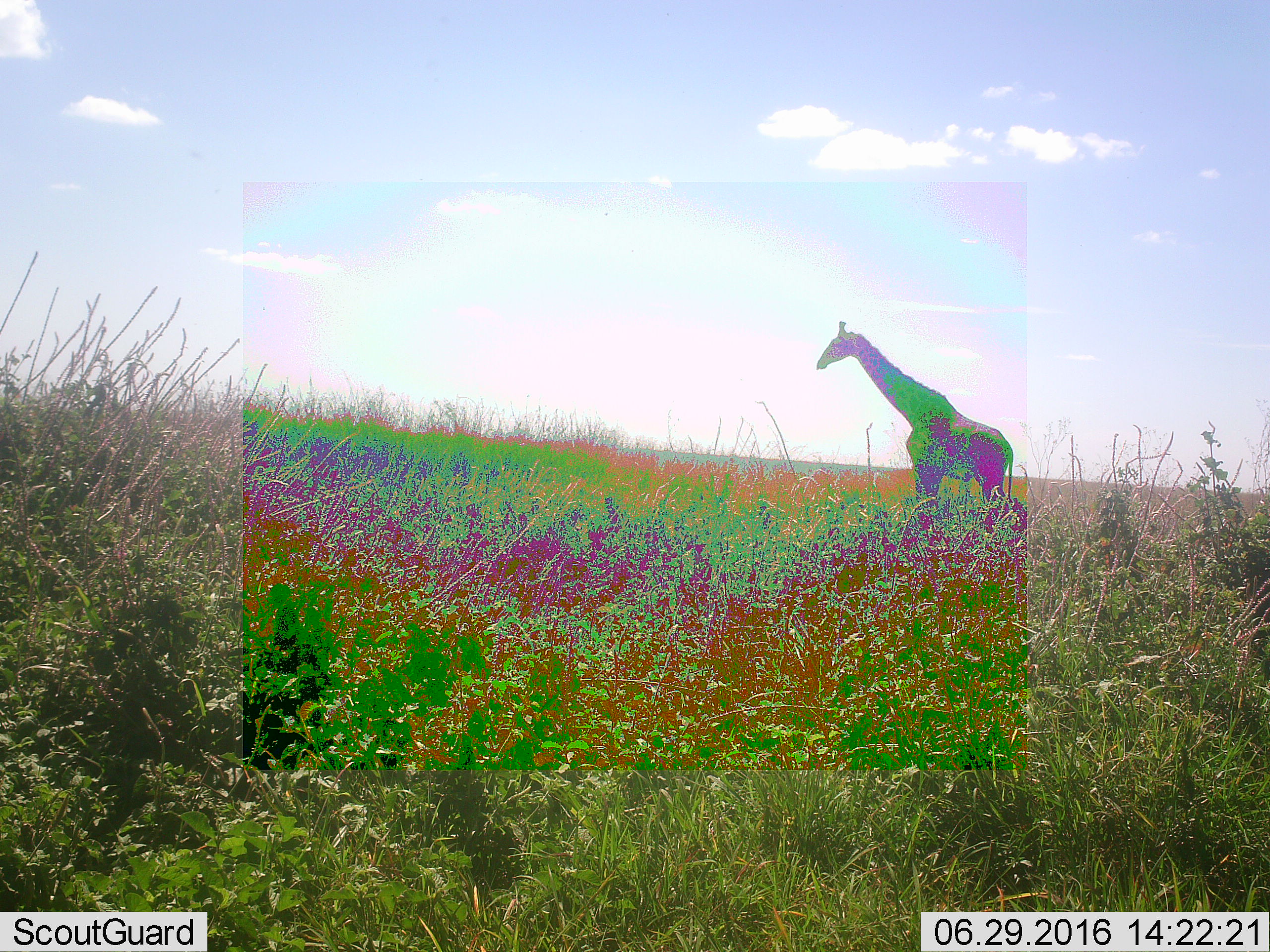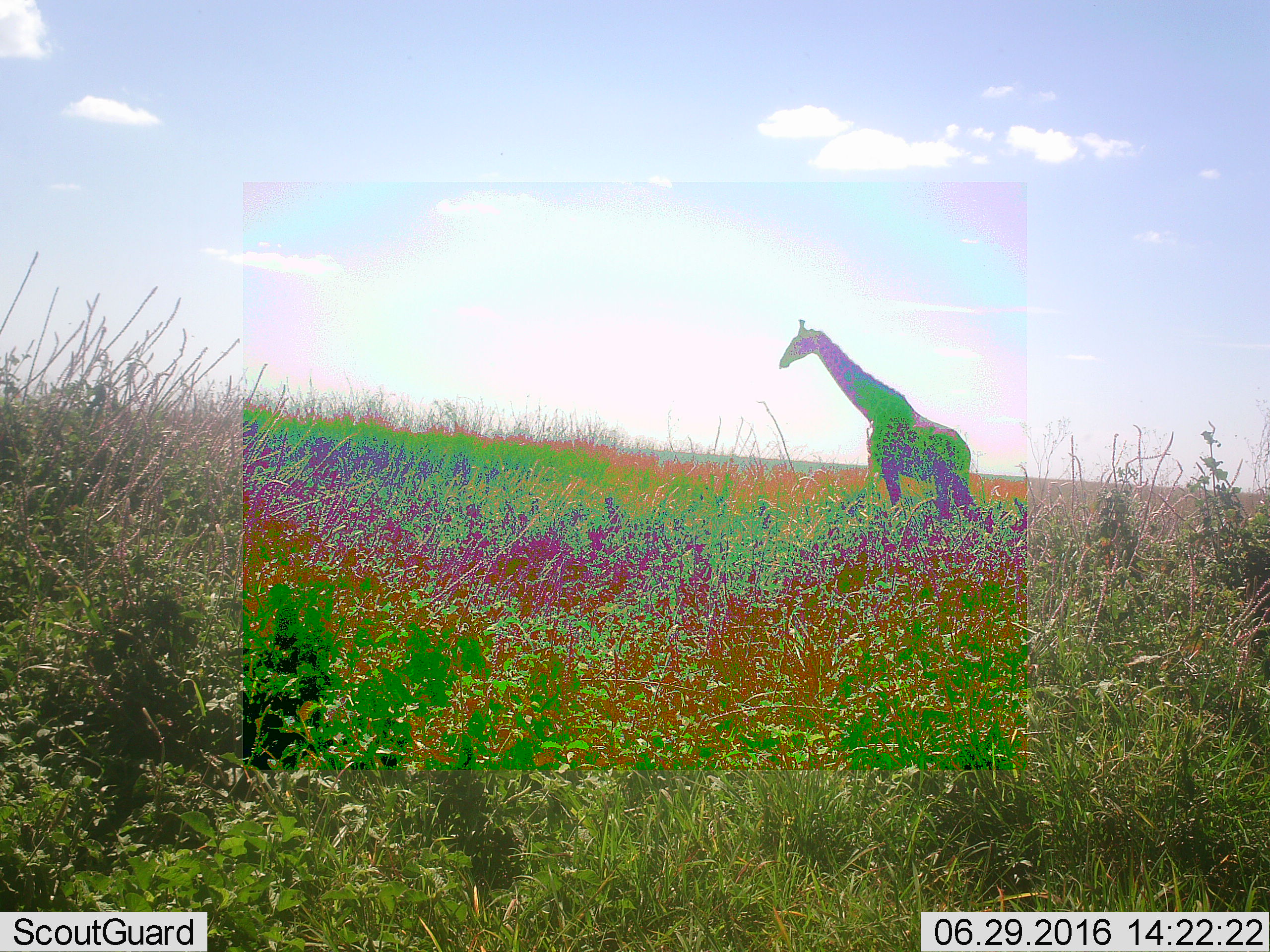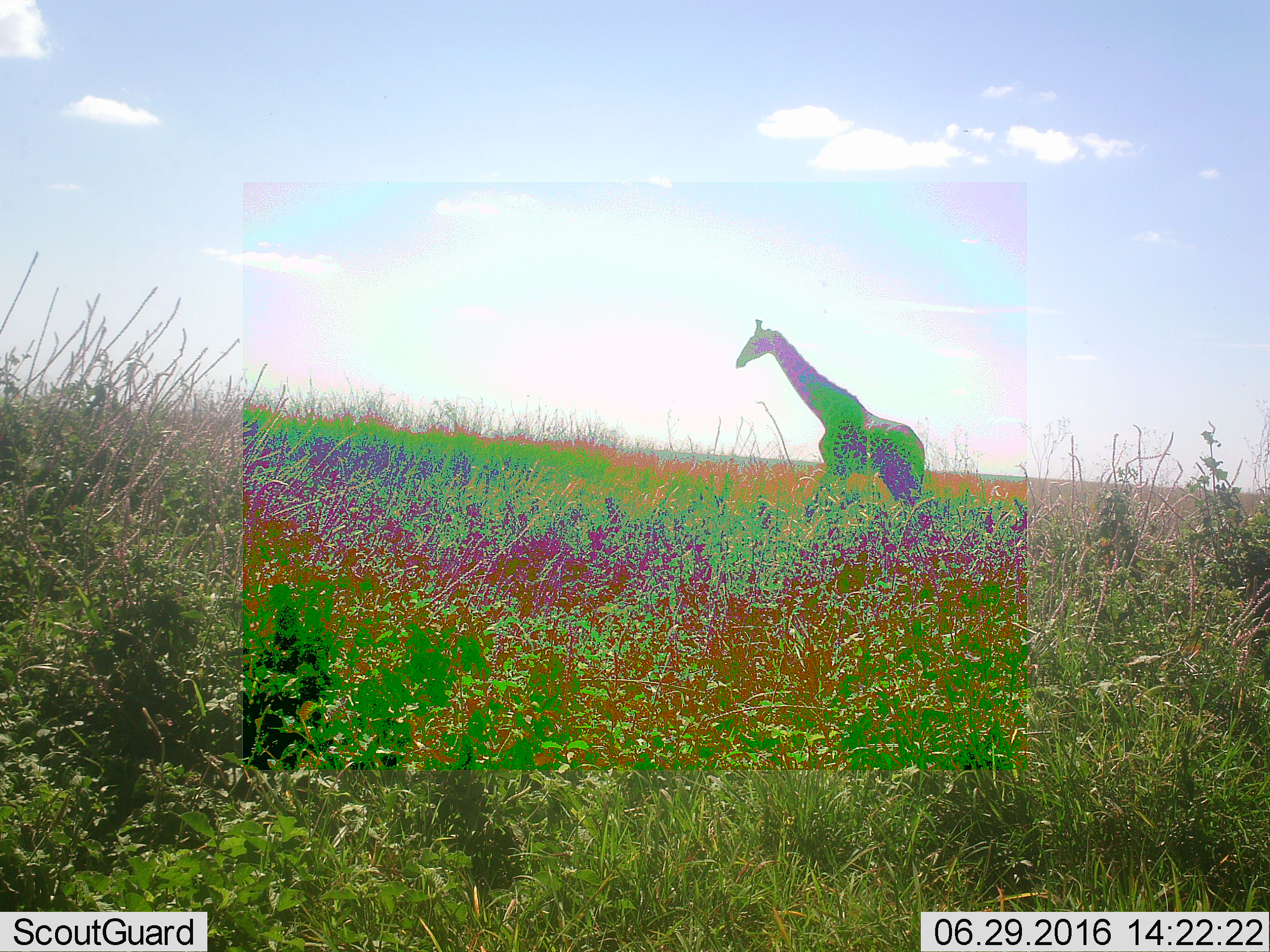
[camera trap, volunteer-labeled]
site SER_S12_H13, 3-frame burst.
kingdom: Animalia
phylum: Chordata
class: Mammalia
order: Artiodactyla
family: Giraffidae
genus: Giraffa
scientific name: Giraffa camelopardalis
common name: giraffe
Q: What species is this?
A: Giraffe (Giraffa camelopardalis).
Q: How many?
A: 1.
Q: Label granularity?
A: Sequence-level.